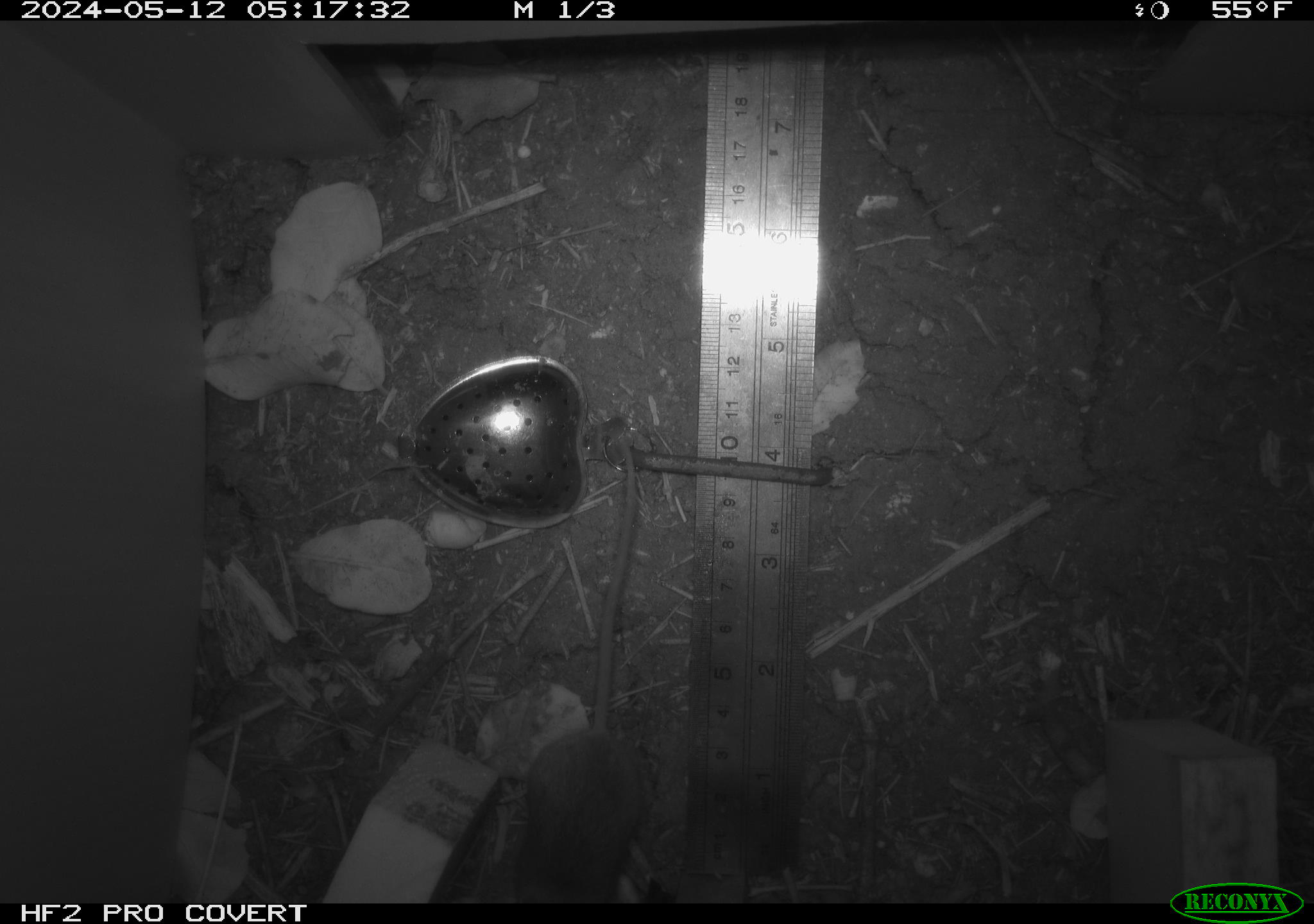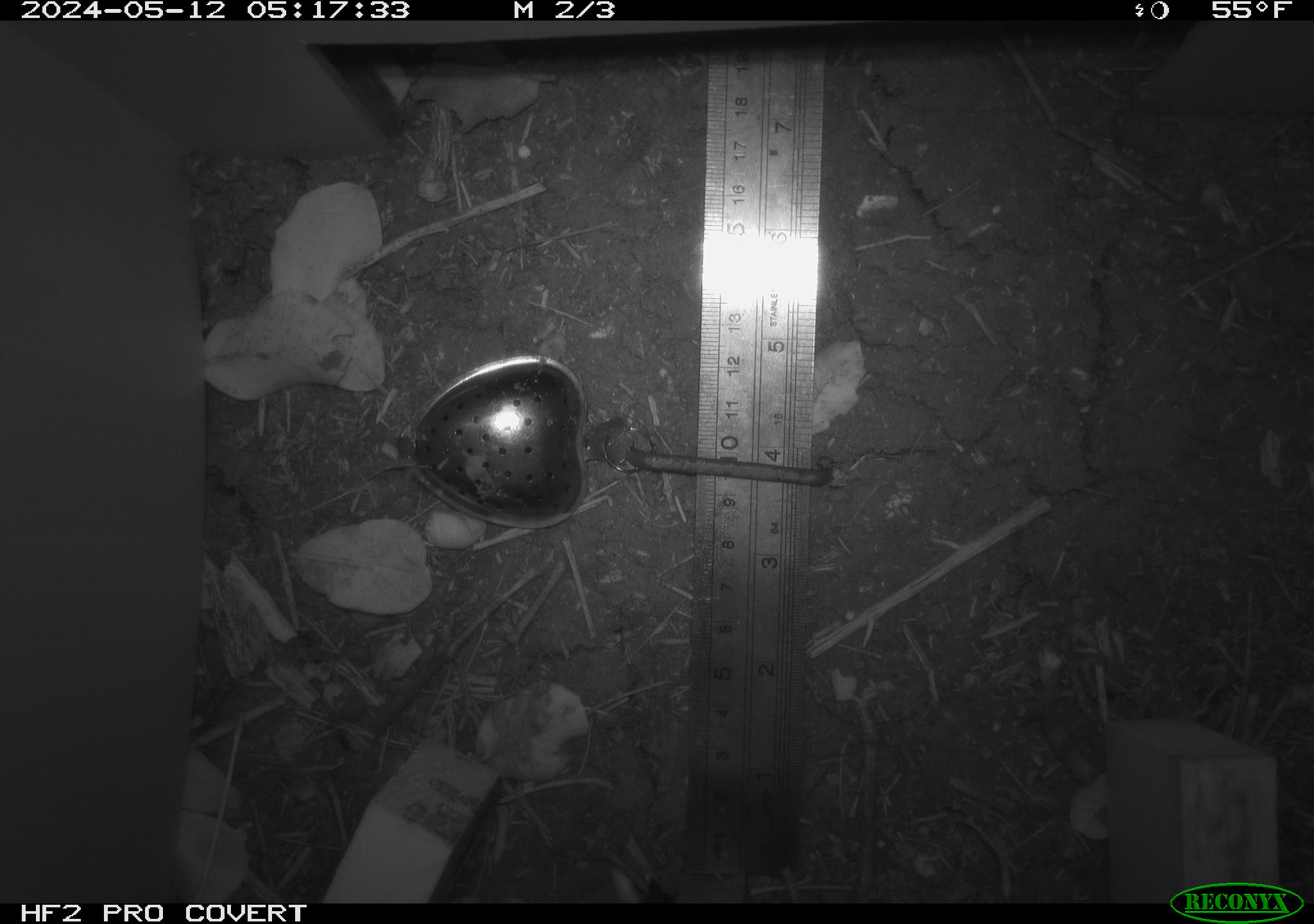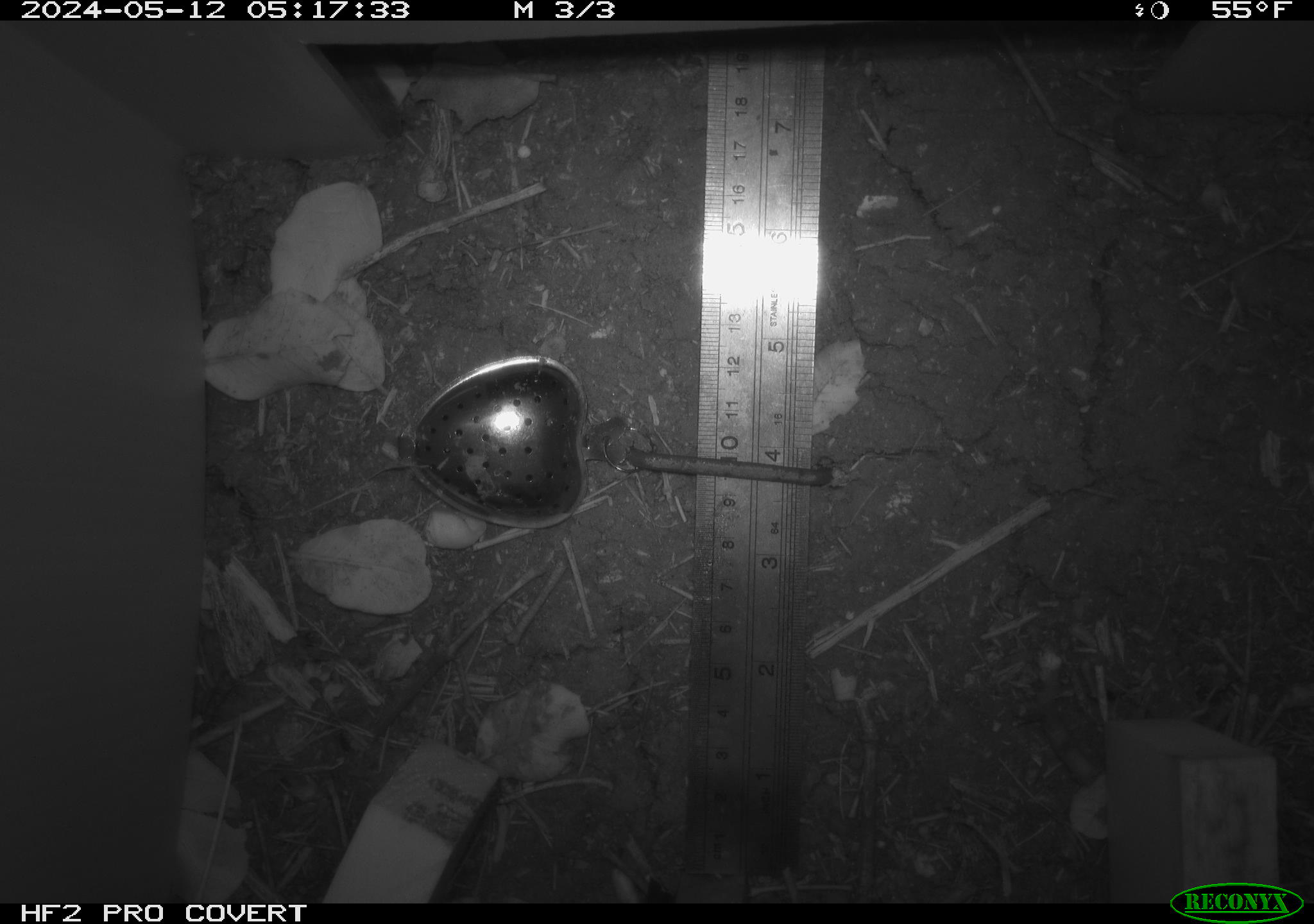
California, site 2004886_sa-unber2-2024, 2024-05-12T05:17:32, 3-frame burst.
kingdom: Animalia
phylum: Chordata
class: Mammalia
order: Rodentia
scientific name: Rodentia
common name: mouse species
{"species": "mouse species (Rodentia)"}